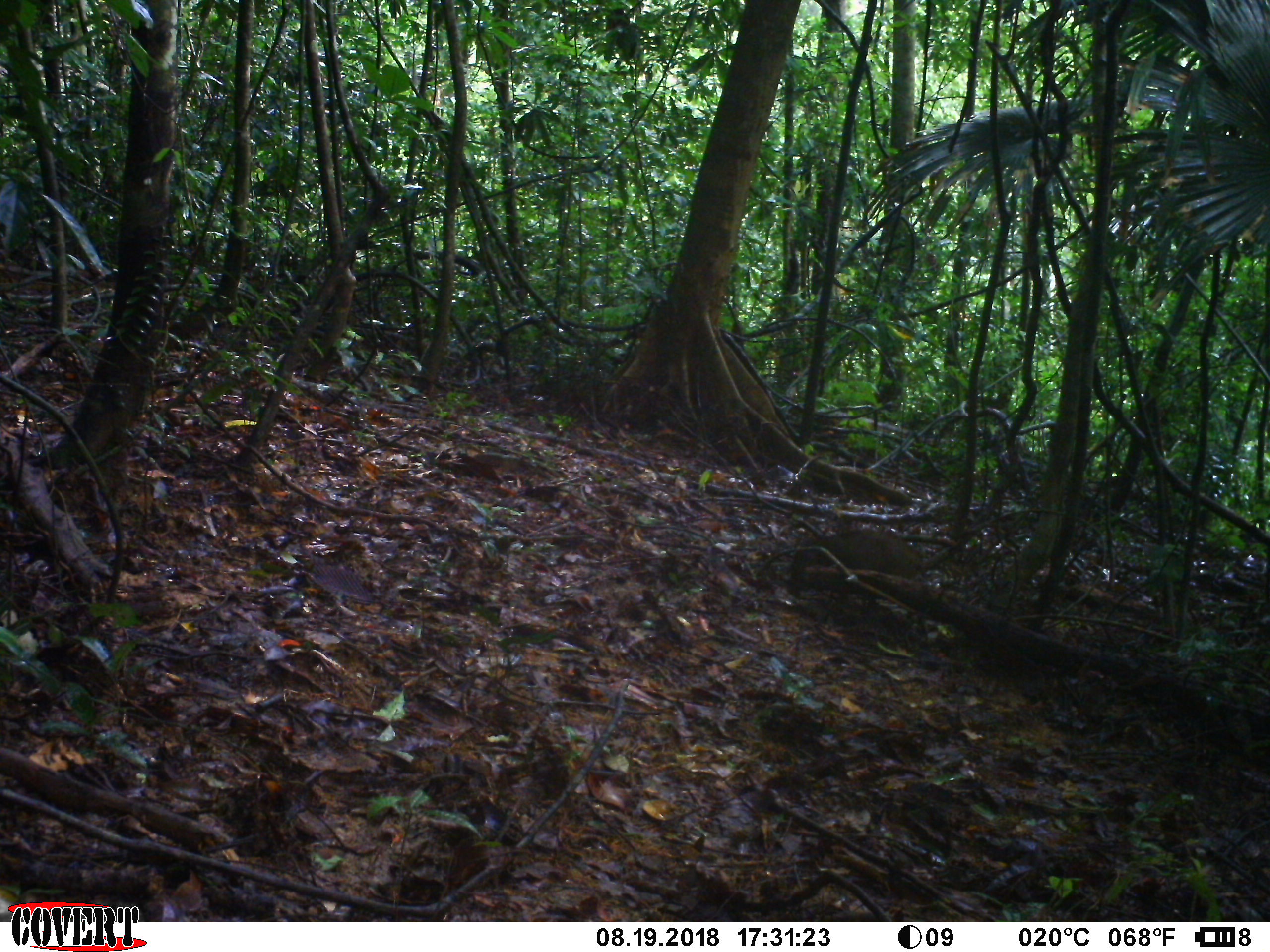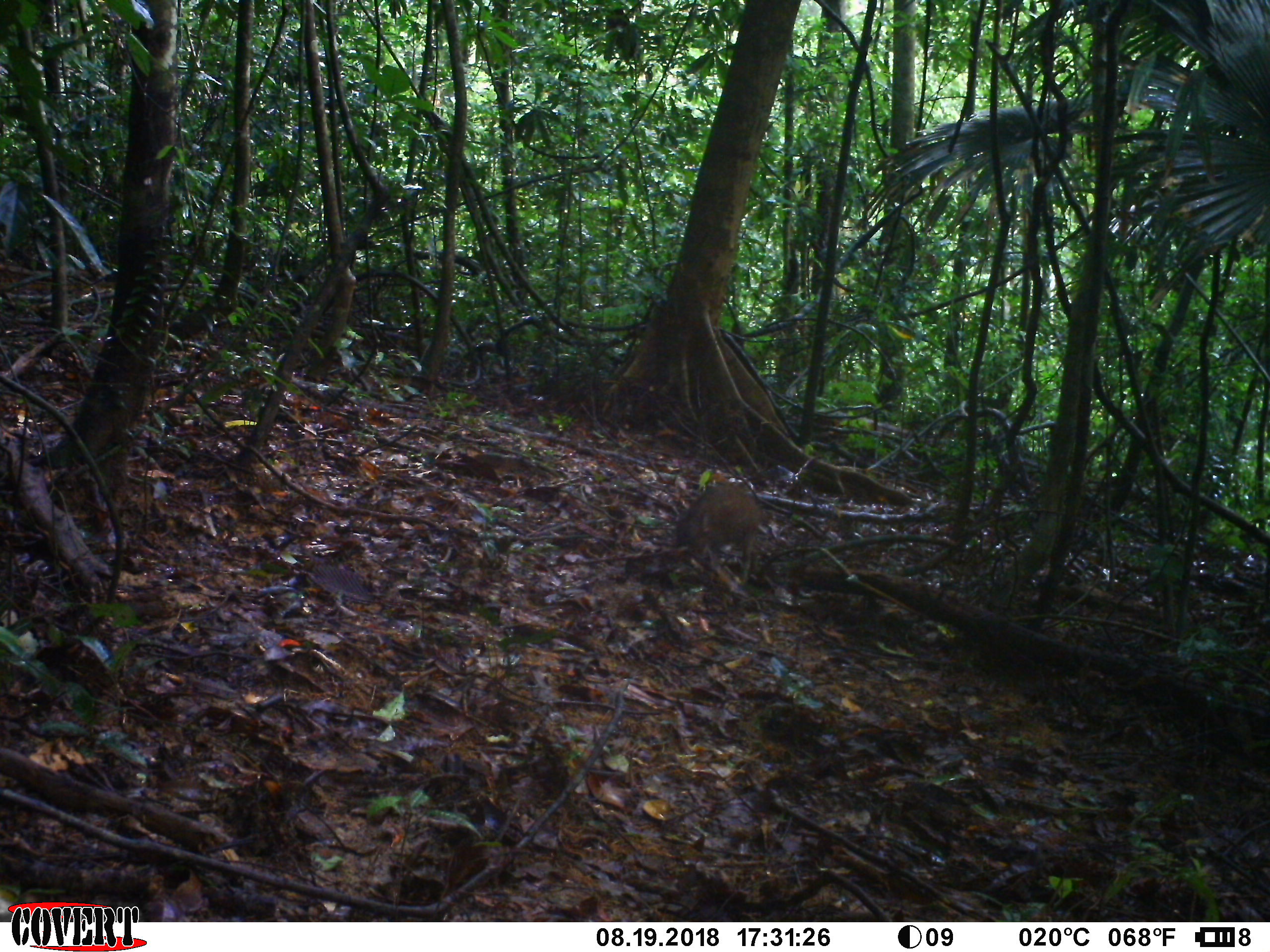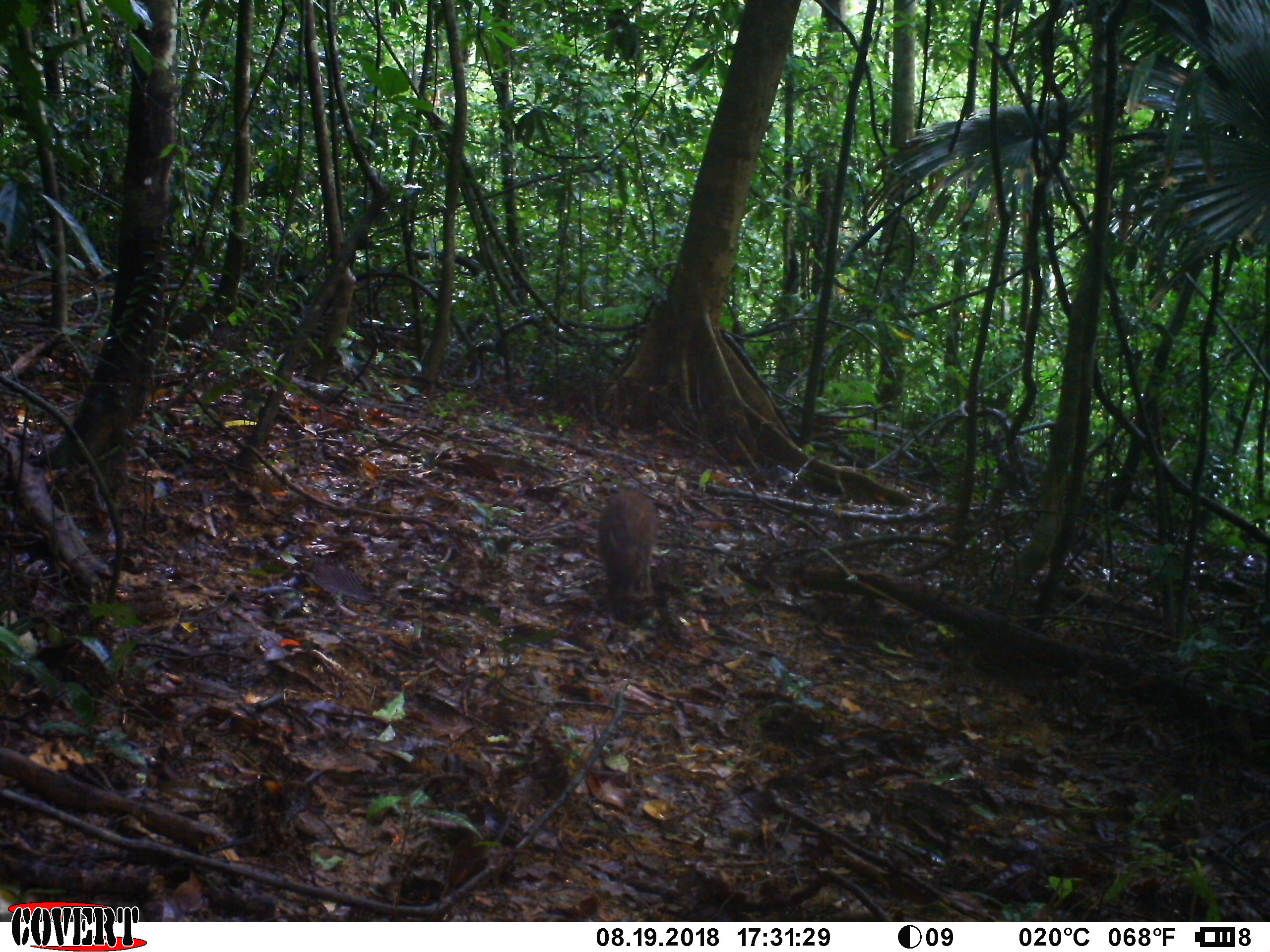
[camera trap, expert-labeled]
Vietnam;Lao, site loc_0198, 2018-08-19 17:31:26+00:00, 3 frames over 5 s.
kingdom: Animalia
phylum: Chordata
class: Mammalia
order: Artiodactyla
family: Suidae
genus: Sus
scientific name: Sus scrofa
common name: eurasian wild pig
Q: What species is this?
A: Eurasian wild pig (Sus scrofa).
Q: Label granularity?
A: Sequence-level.